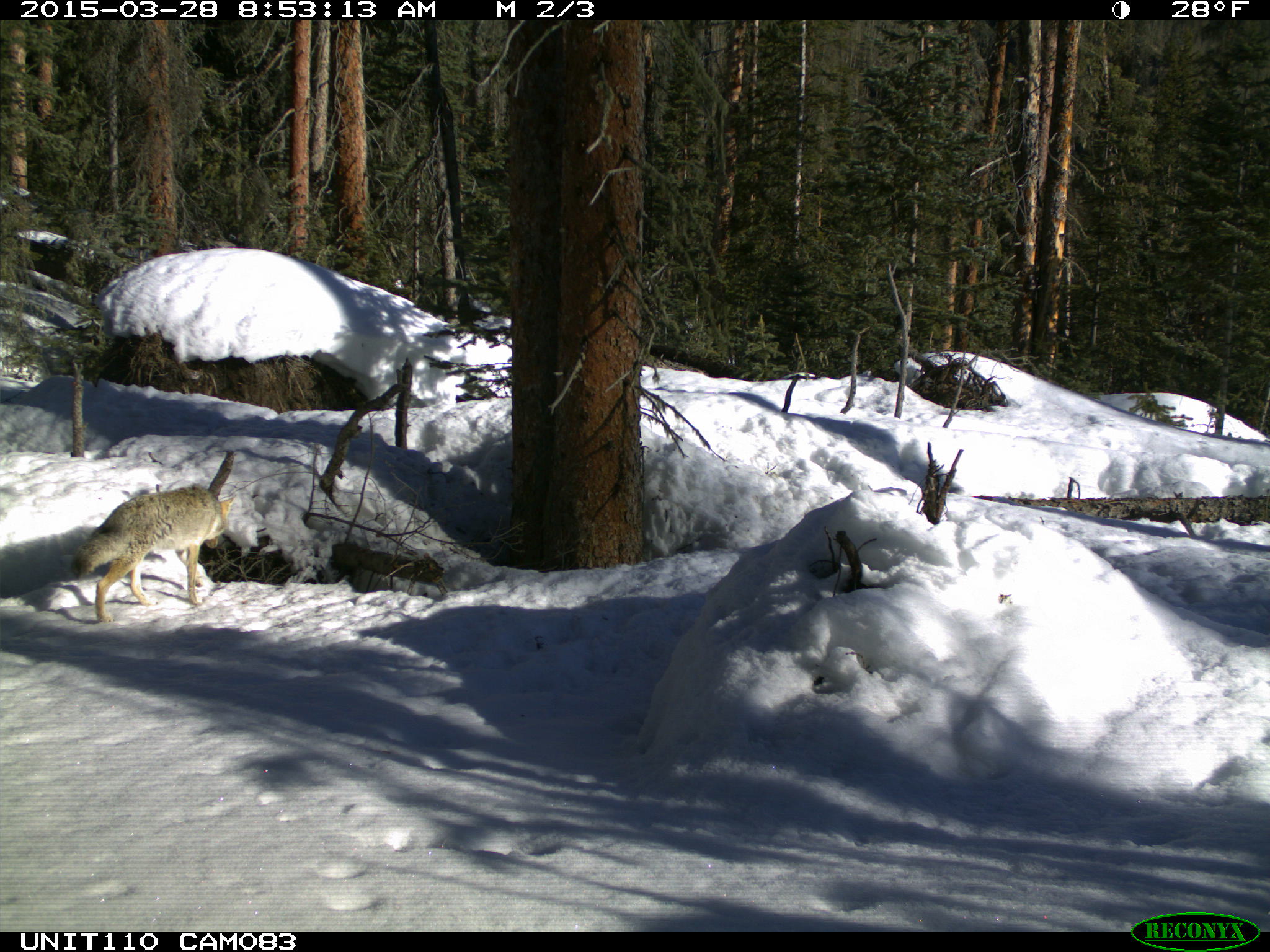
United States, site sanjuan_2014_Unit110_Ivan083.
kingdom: Animalia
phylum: Chordata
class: Mammalia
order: Carnivora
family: Canidae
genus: Canis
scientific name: Canis latrans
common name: coyote